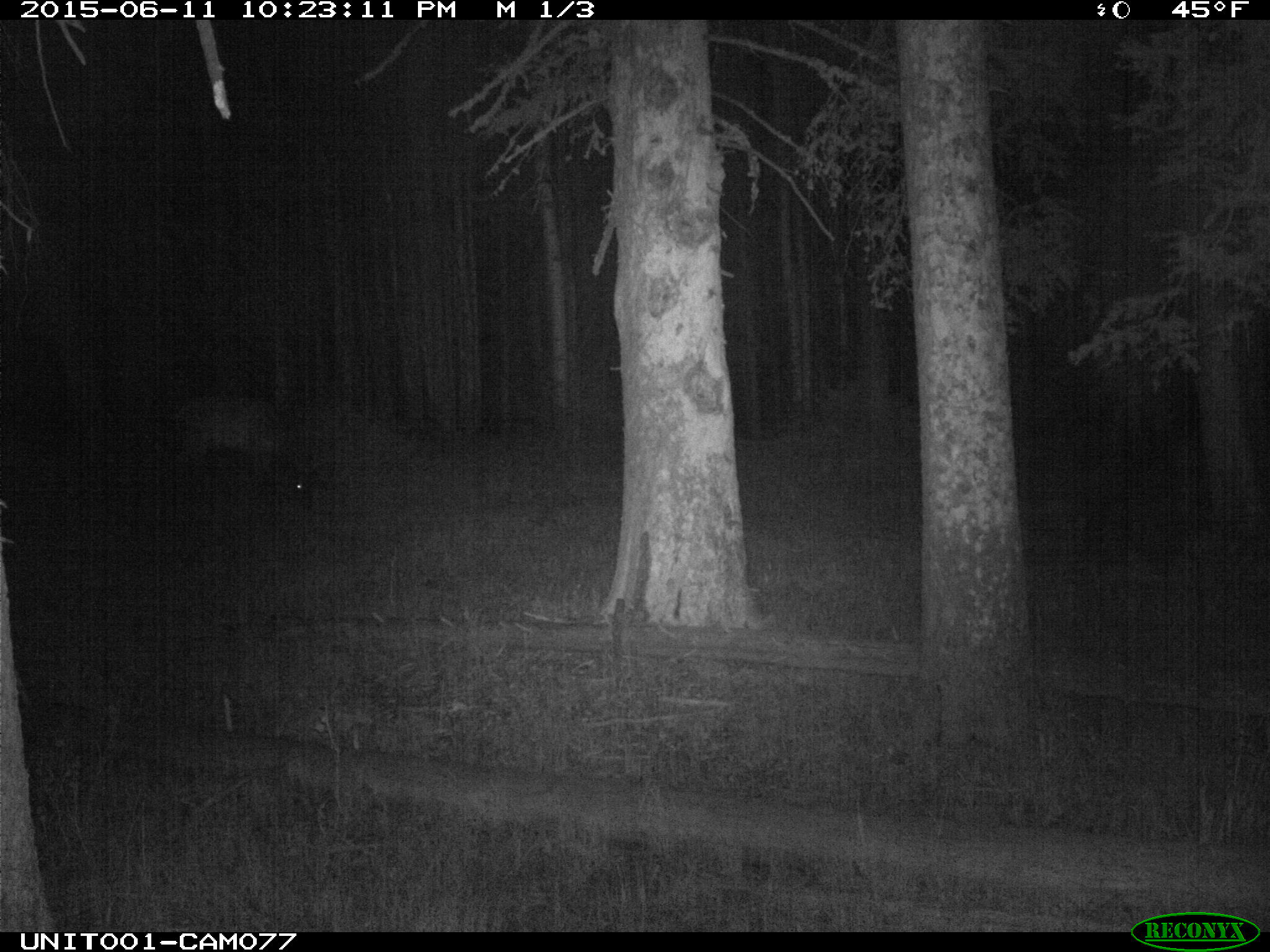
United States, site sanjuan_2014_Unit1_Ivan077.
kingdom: Animalia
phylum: Chordata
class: Mammalia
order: Artiodactyla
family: Cervidae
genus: Cervus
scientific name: Cervus elaphus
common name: red deer